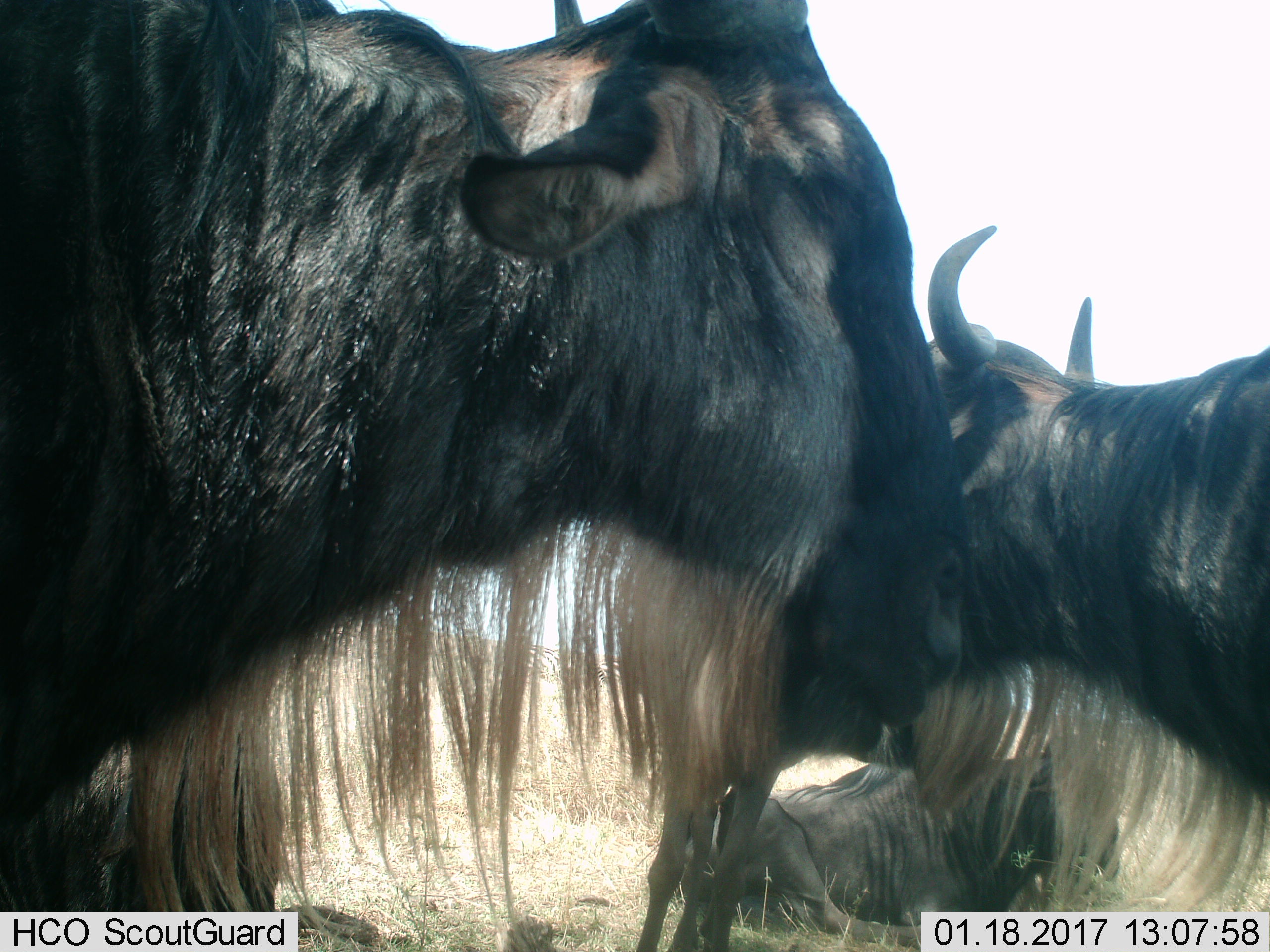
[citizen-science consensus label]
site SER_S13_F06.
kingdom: Animalia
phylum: Chordata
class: Mammalia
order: Artiodactyla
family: Bovidae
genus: Connochaetes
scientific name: Connochaetes taurinus taurinus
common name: blue wildebeest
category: wildebeestblue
Wildebeestblue (blue wildebeest) (Connochaetes taurinus taurinus), count 3. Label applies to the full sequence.